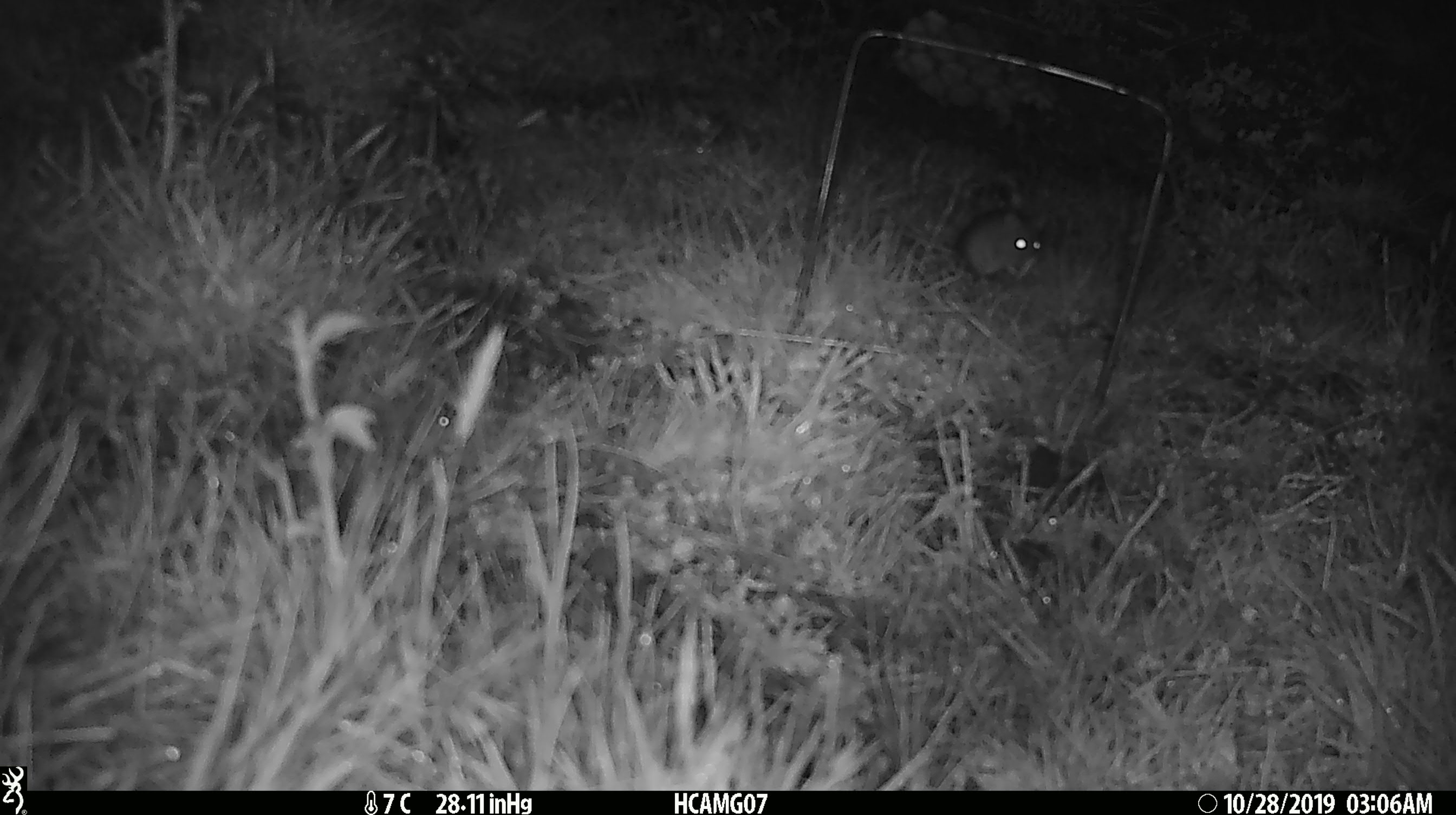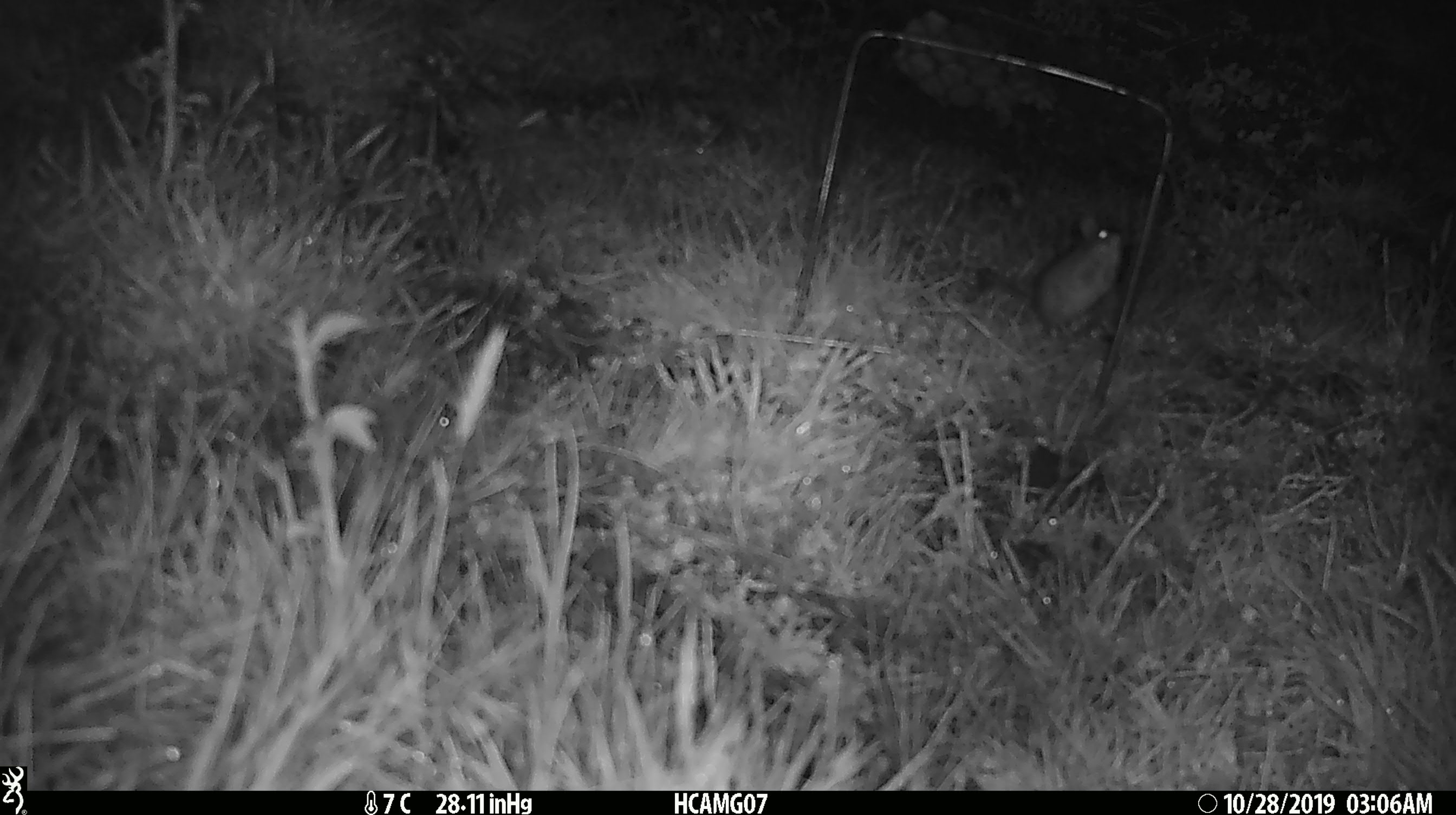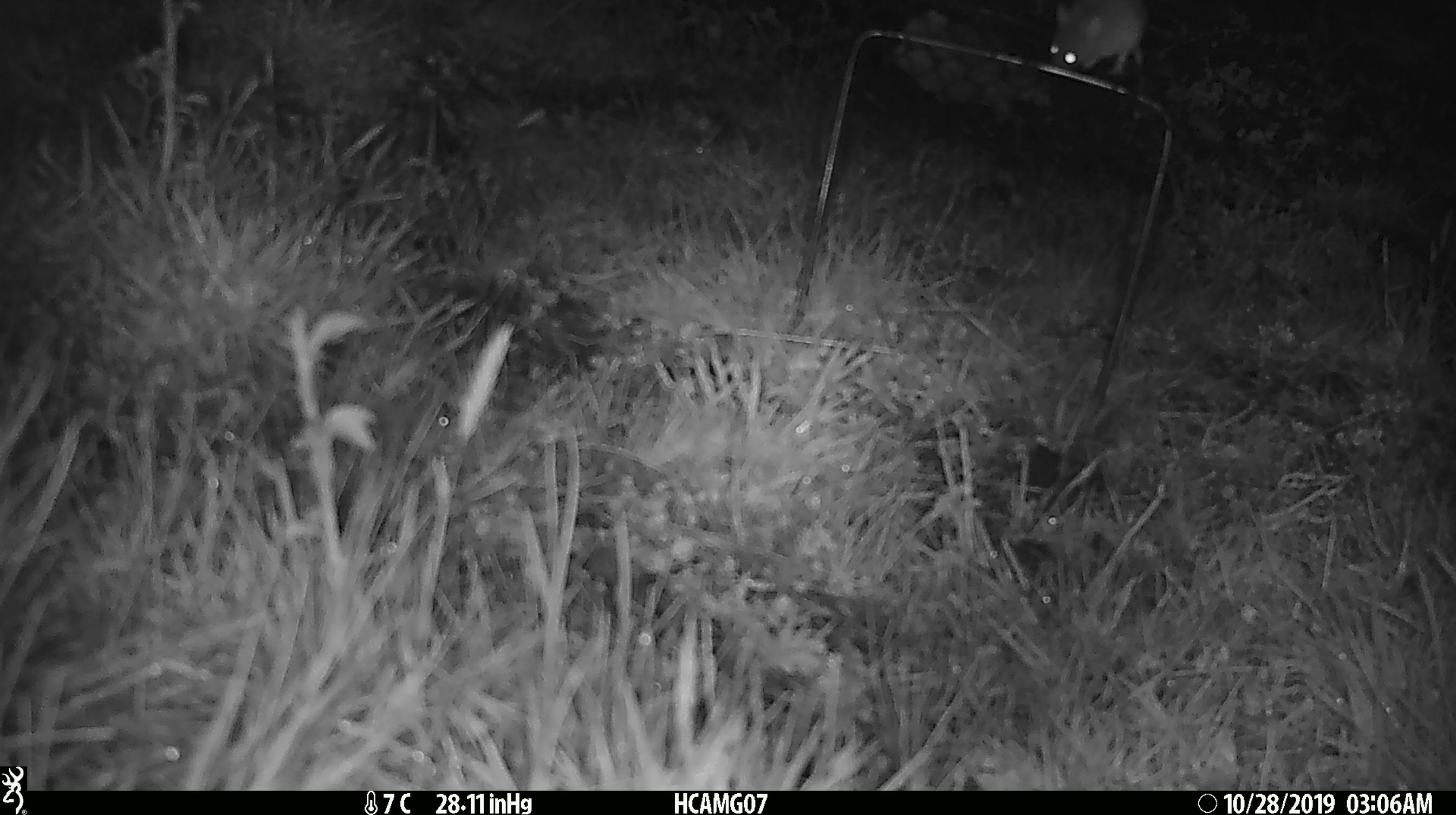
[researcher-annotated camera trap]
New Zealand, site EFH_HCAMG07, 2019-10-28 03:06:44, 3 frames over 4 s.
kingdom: Animalia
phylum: Chordata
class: Mammalia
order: Rodentia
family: Muridae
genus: Mus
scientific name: Mus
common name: mouse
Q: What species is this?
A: Mouse (Mus).